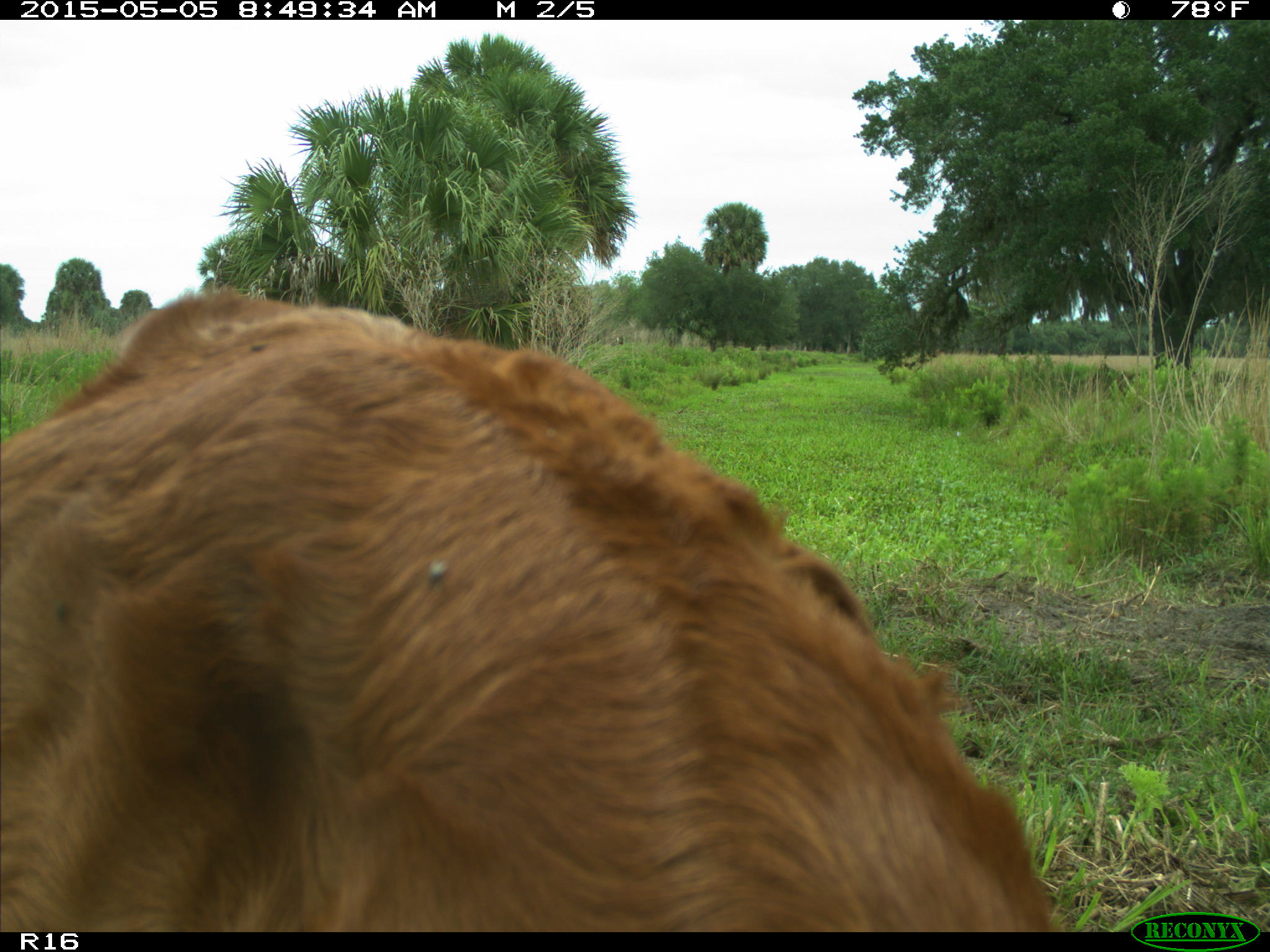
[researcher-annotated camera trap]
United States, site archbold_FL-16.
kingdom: Animalia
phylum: Chordata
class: Mammalia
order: Artiodactyla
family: Bovidae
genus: Bos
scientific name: Bos taurus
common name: domestic cow